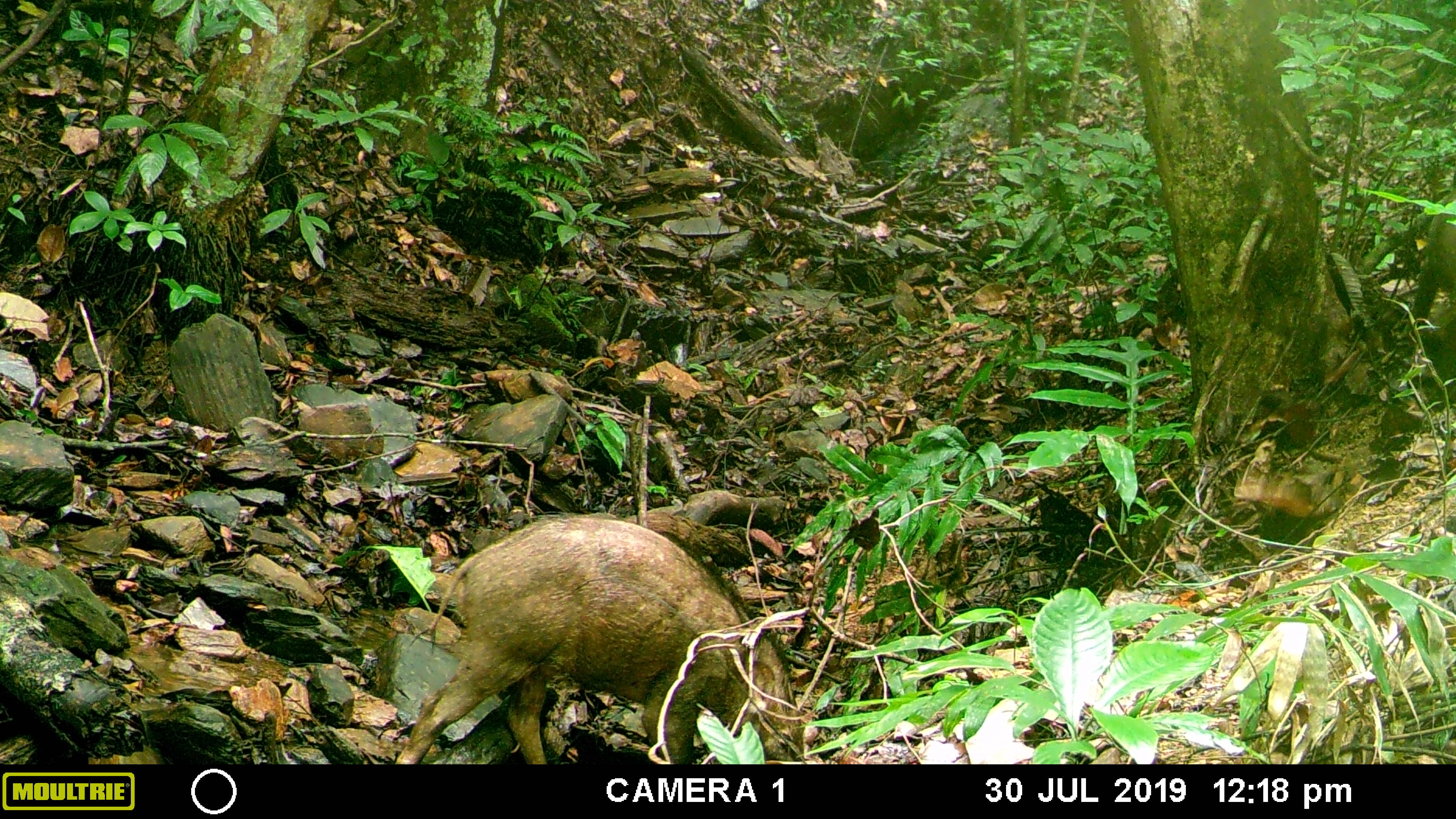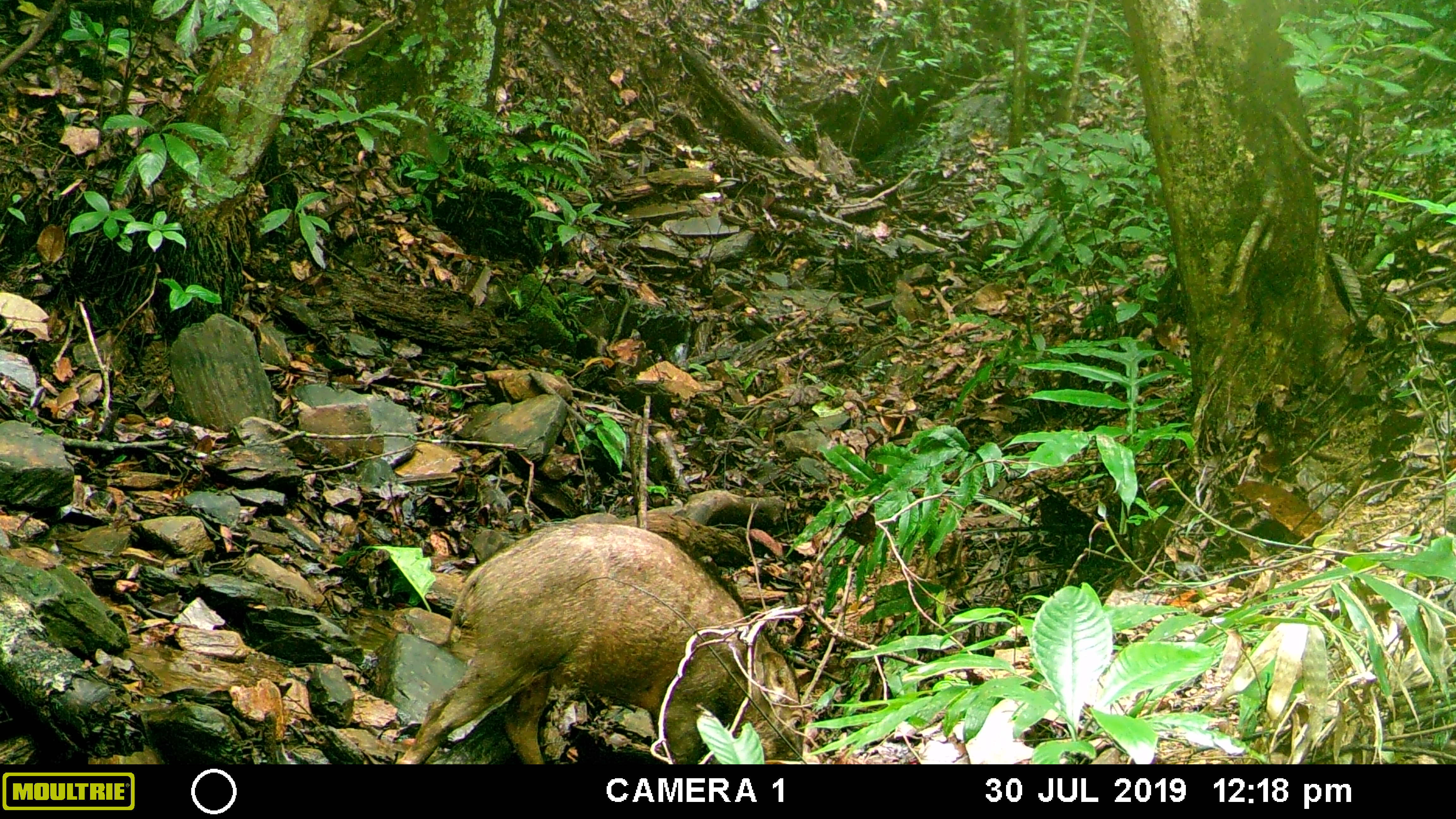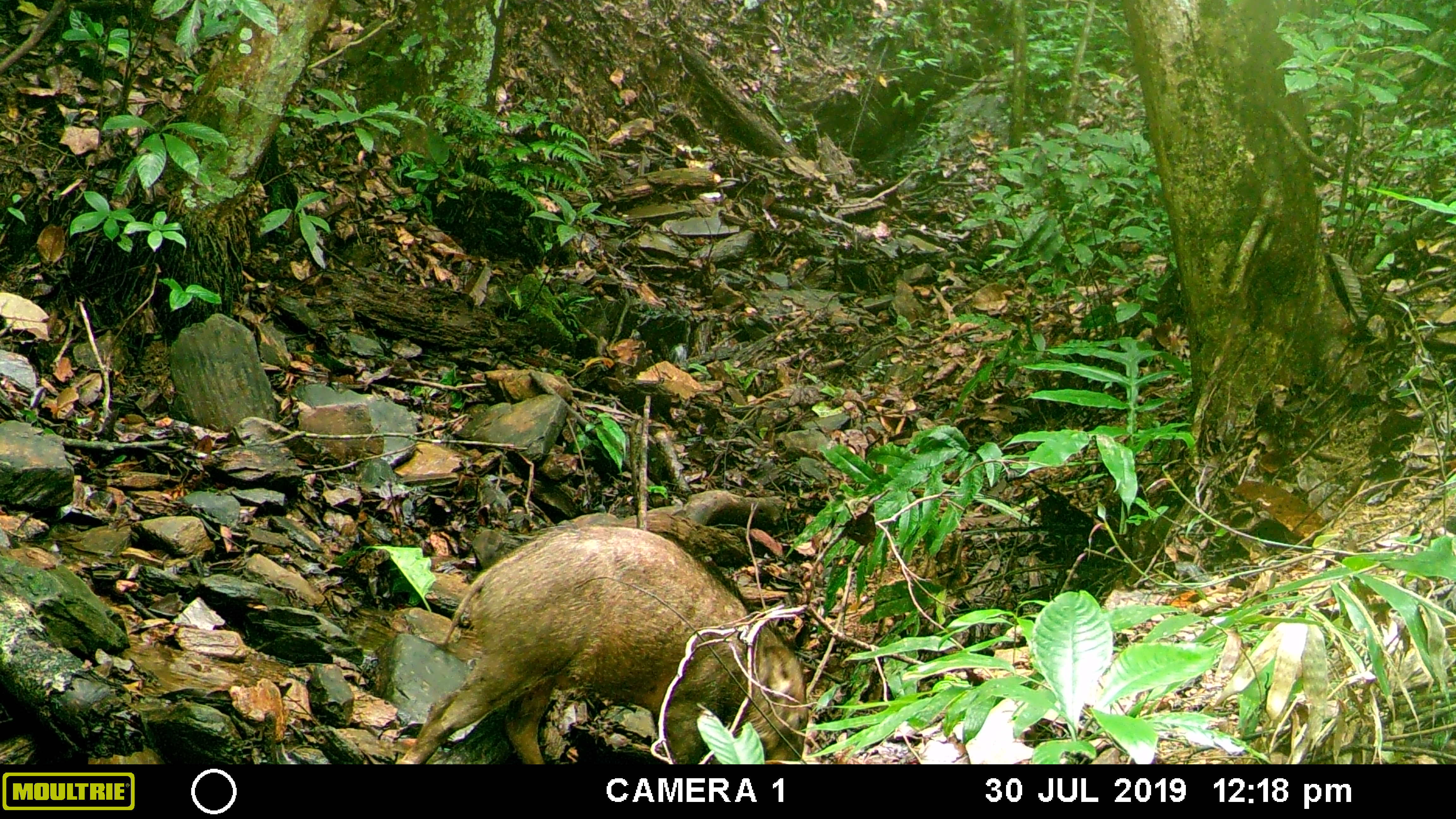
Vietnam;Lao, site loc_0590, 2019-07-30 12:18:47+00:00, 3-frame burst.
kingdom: Animalia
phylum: Chordata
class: Mammalia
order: Artiodactyla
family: Suidae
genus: Sus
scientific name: Sus scrofa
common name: eurasian wild pig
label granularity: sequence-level